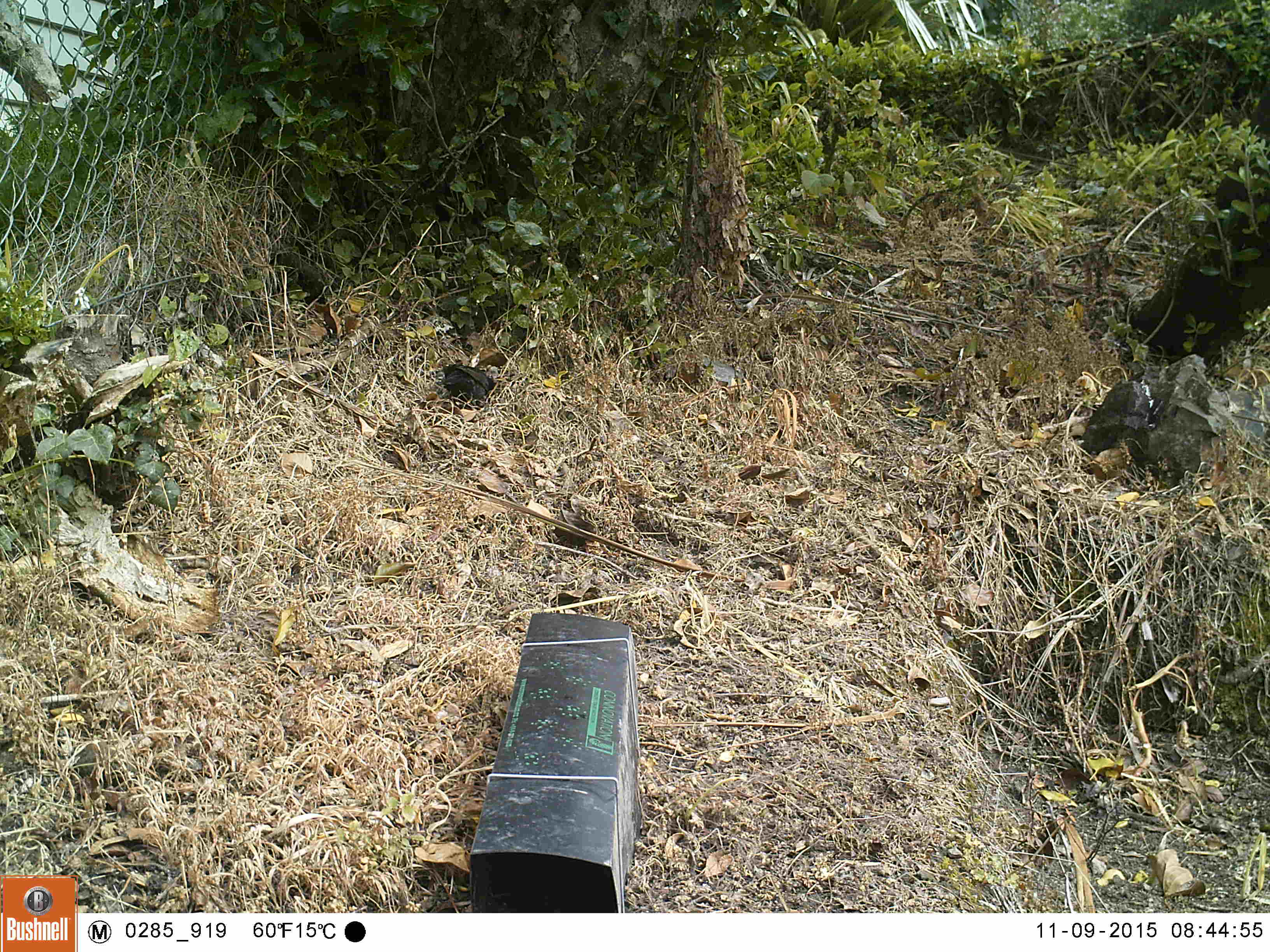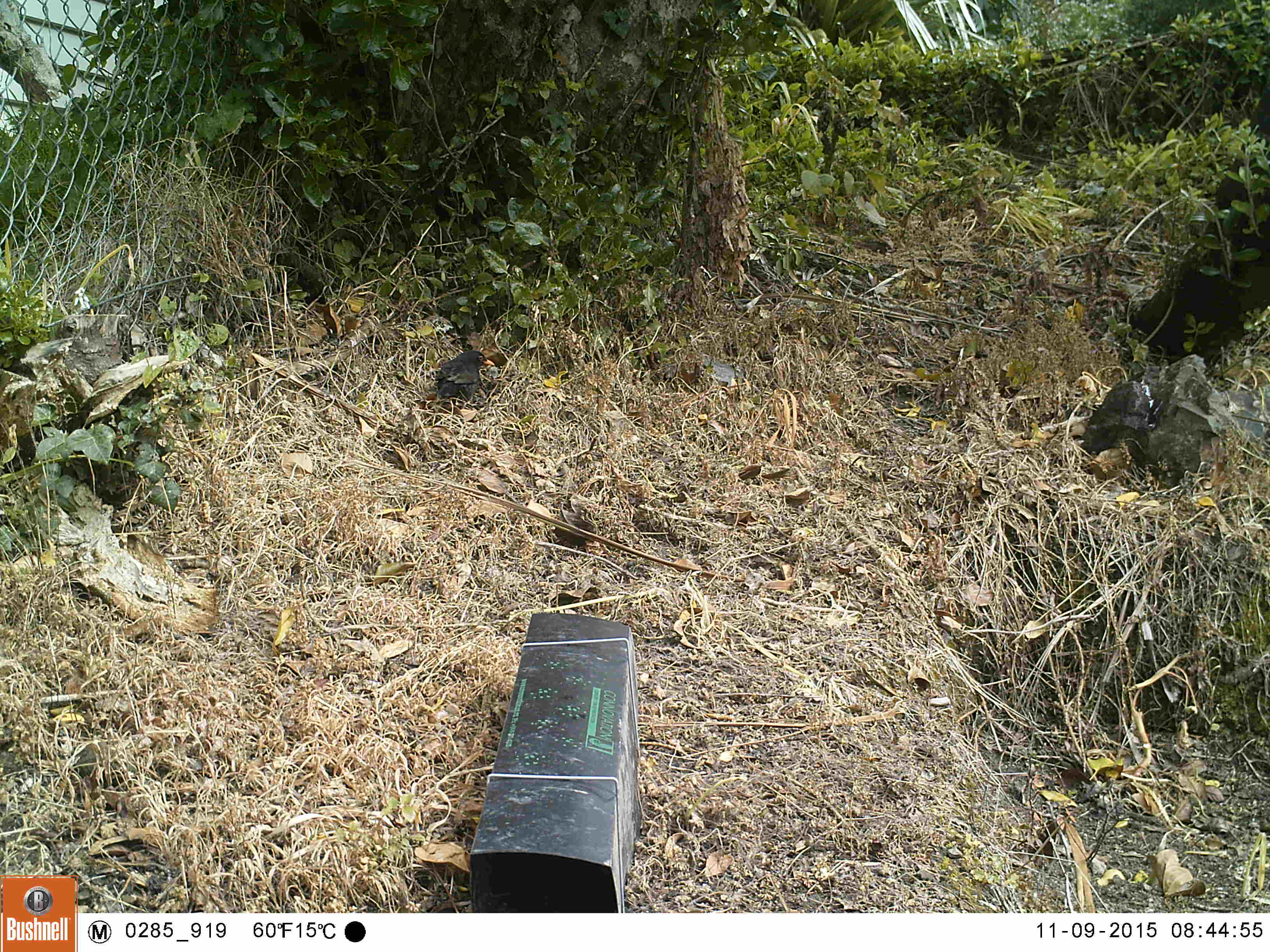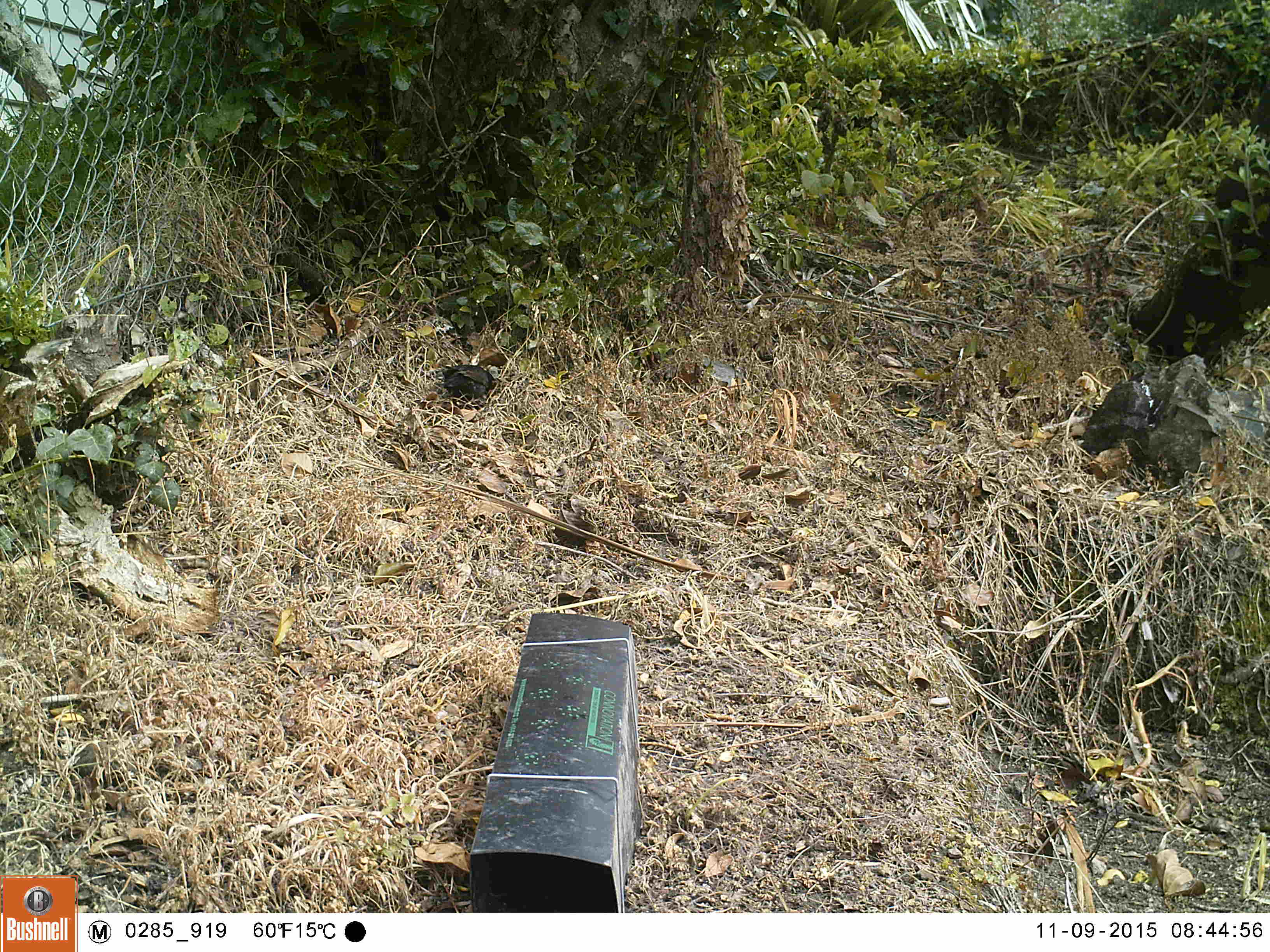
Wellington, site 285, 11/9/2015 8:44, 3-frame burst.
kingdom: Animalia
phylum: Chordata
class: Aves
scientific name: Aves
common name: bird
Bird (Aves).